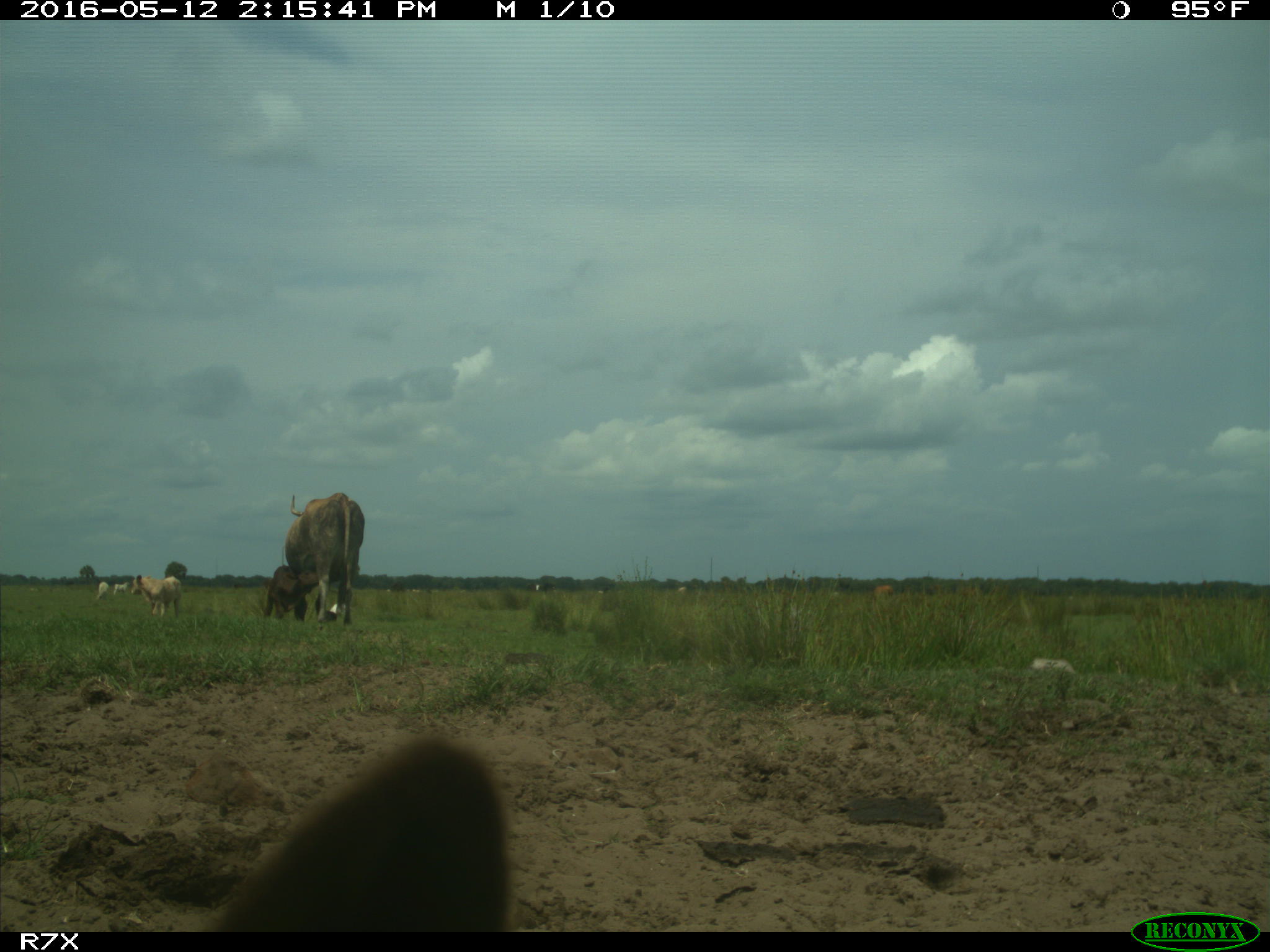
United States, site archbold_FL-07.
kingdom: Animalia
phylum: Chordata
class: Mammalia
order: Artiodactyla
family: Bovidae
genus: Bos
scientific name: Bos taurus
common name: domestic cow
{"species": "Bos taurus (domestic cow)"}